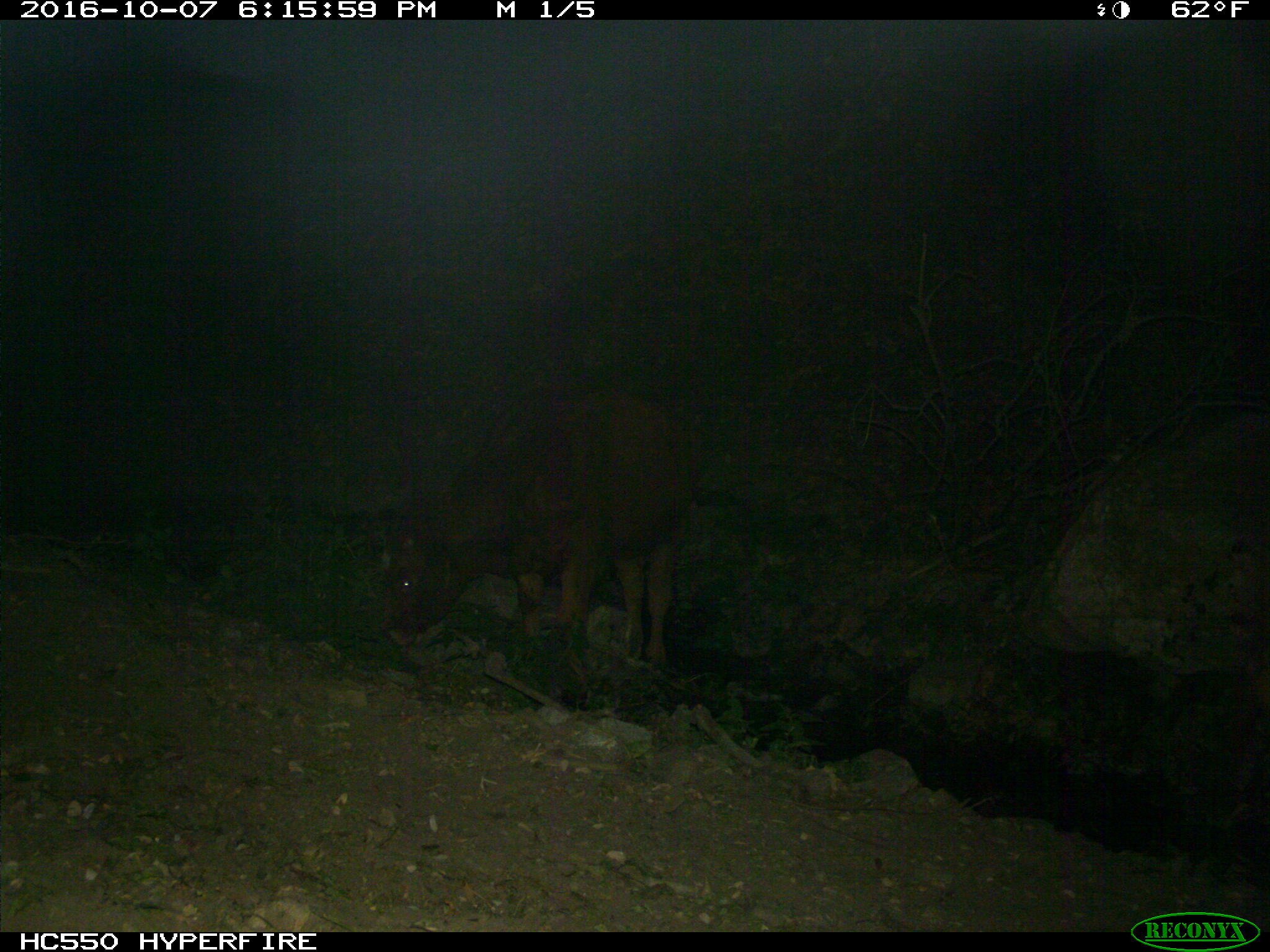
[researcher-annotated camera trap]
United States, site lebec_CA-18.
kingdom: Animalia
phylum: Chordata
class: Mammalia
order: Artiodactyla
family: Bovidae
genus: Bos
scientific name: Bos taurus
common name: domestic cow